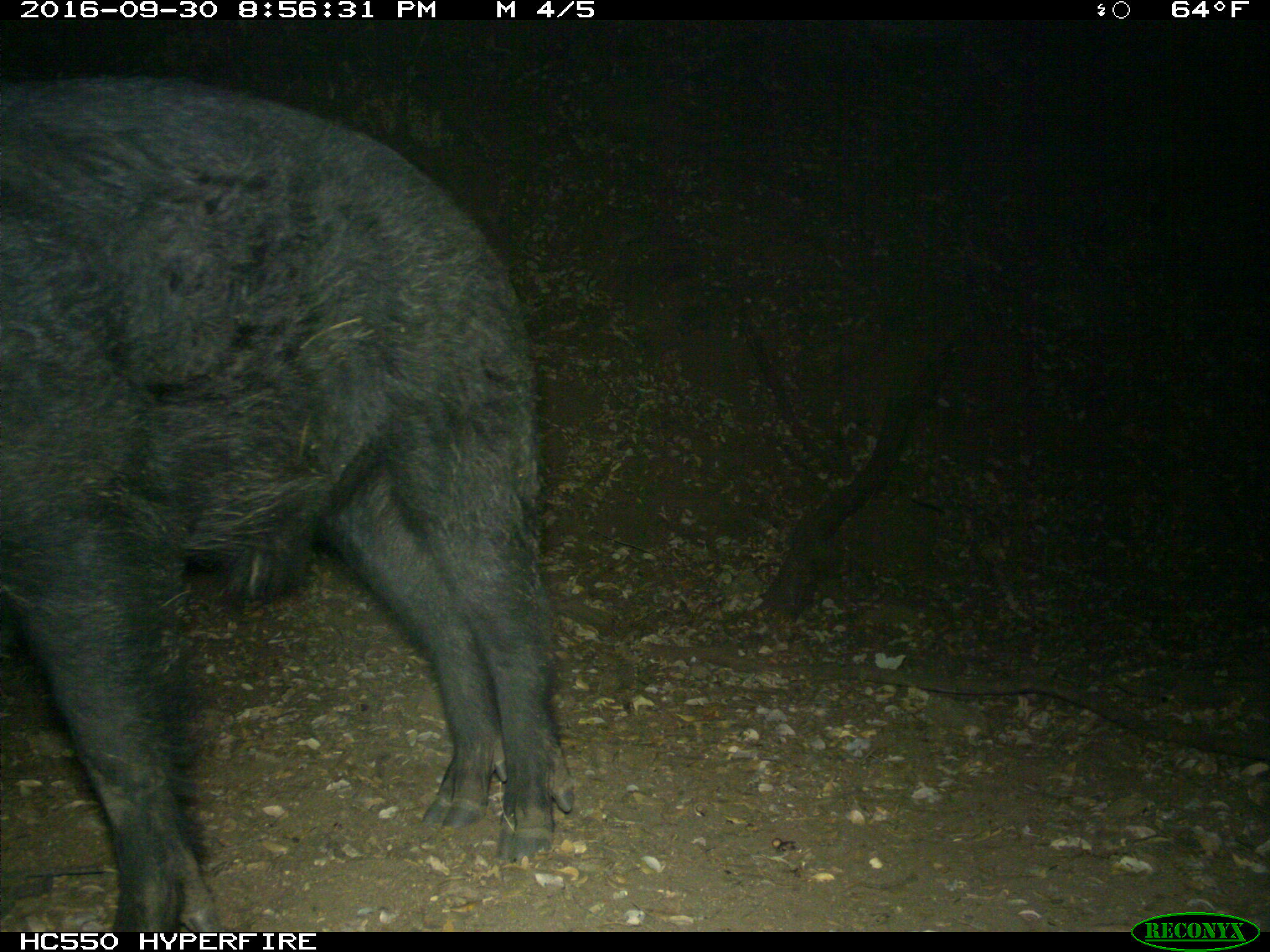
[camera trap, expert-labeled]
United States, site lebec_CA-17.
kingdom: Animalia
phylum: Chordata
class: Mammalia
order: Artiodactyla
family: Suidae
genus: Sus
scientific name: Sus scrofa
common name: wild boar